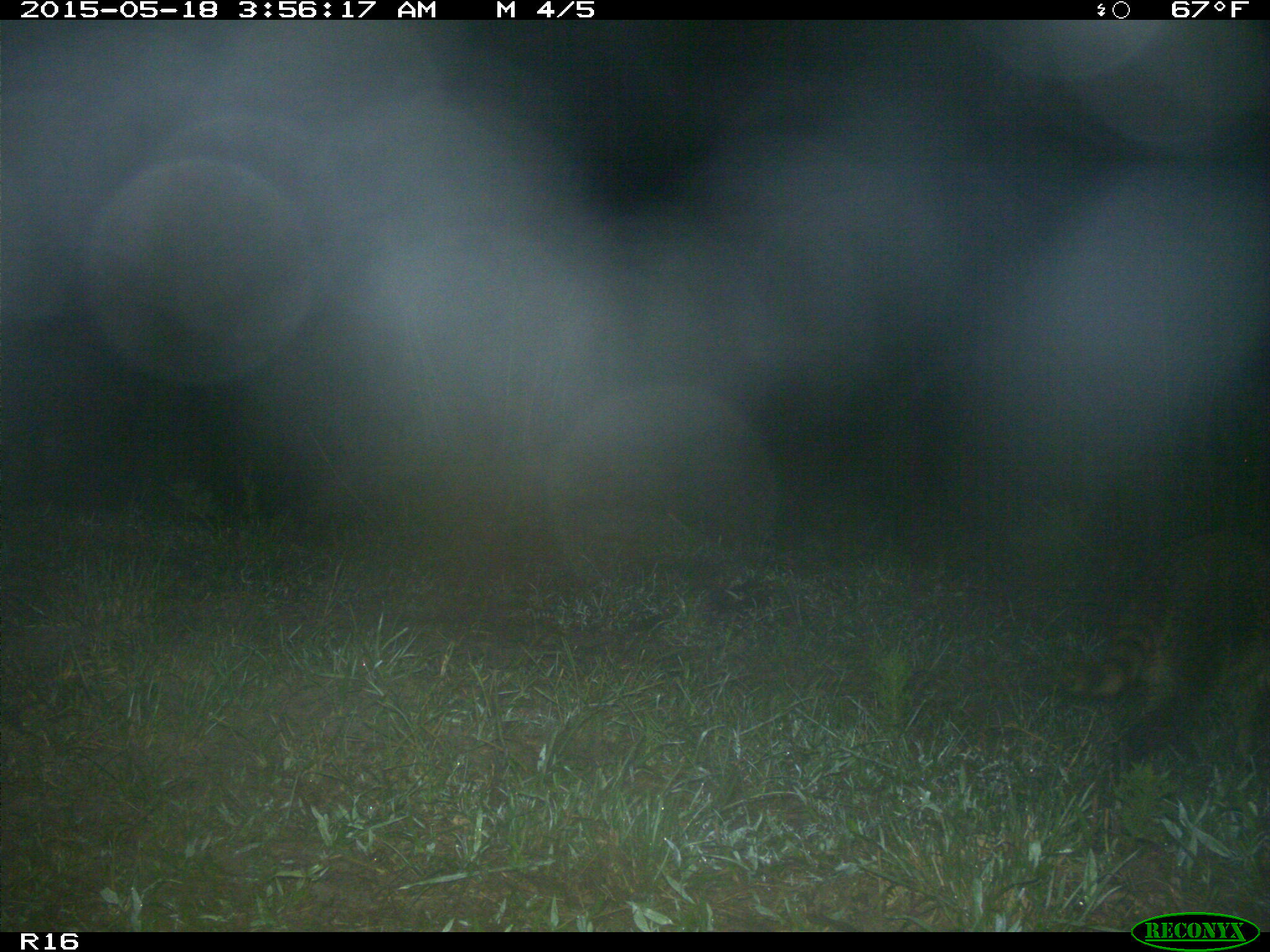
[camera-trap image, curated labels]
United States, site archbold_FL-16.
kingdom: Animalia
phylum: Chordata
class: Mammalia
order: Carnivora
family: Procyonidae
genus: Procyon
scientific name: Procyon lotor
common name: common raccoon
Procyon lotor (common raccoon).